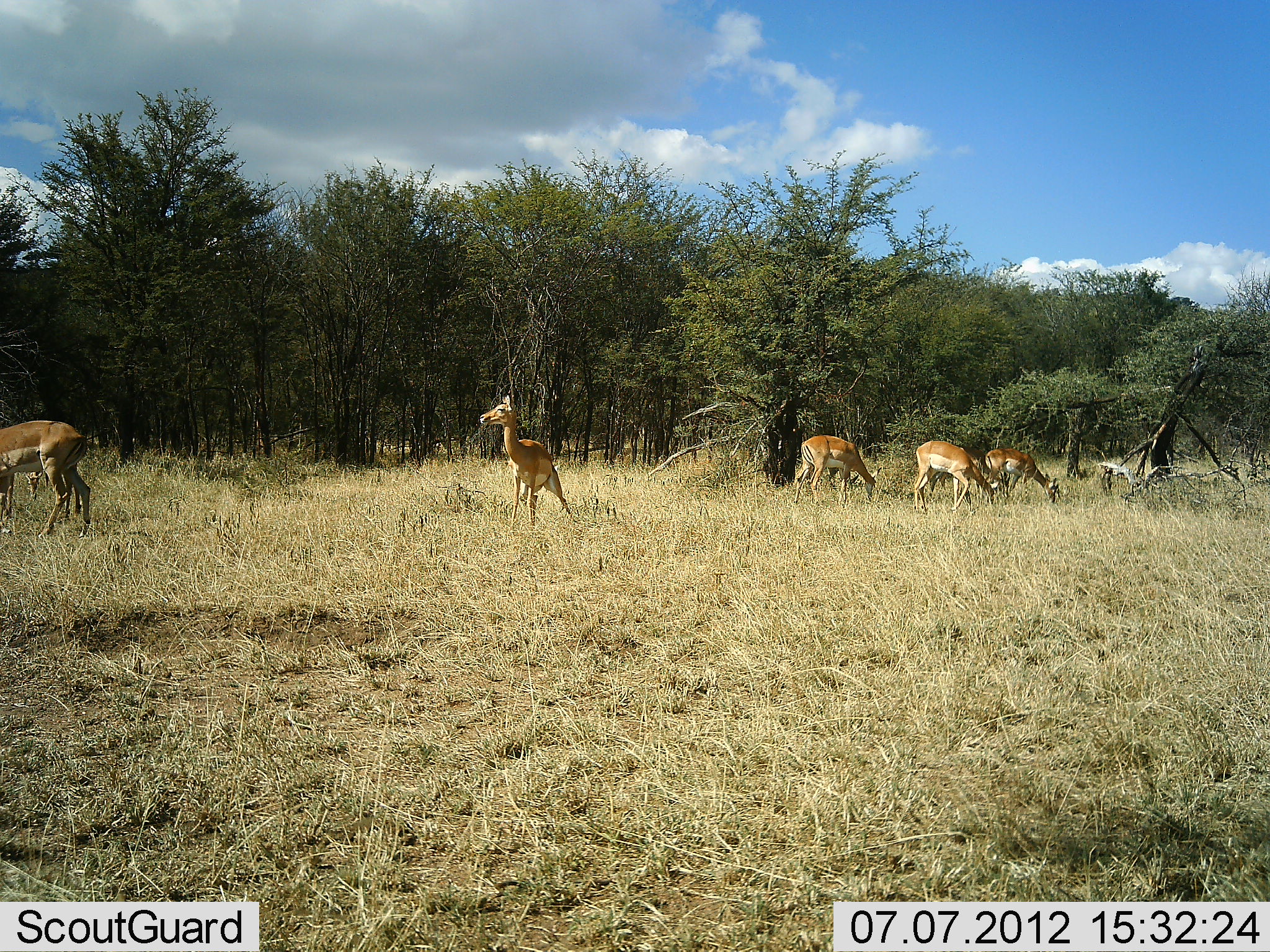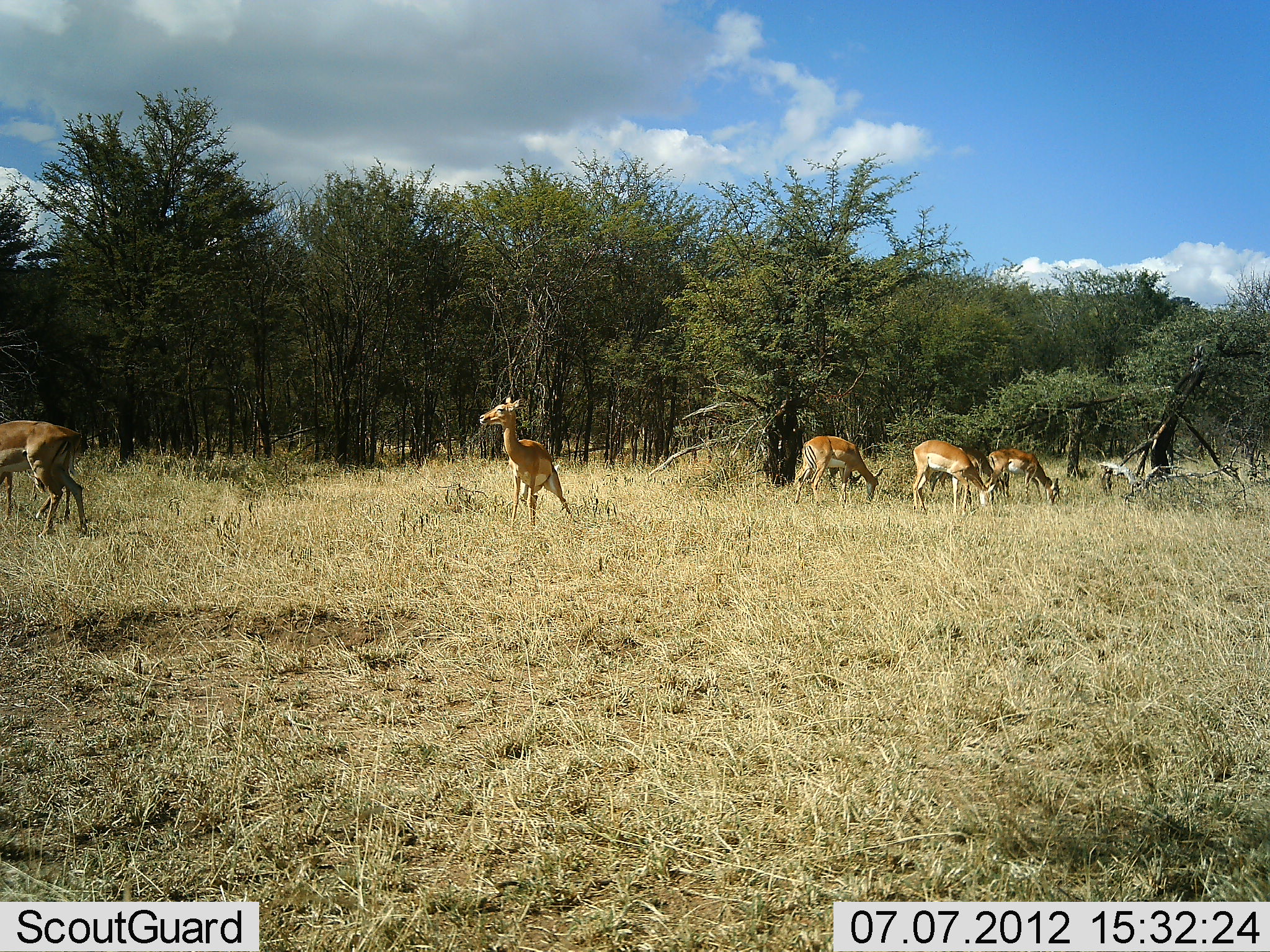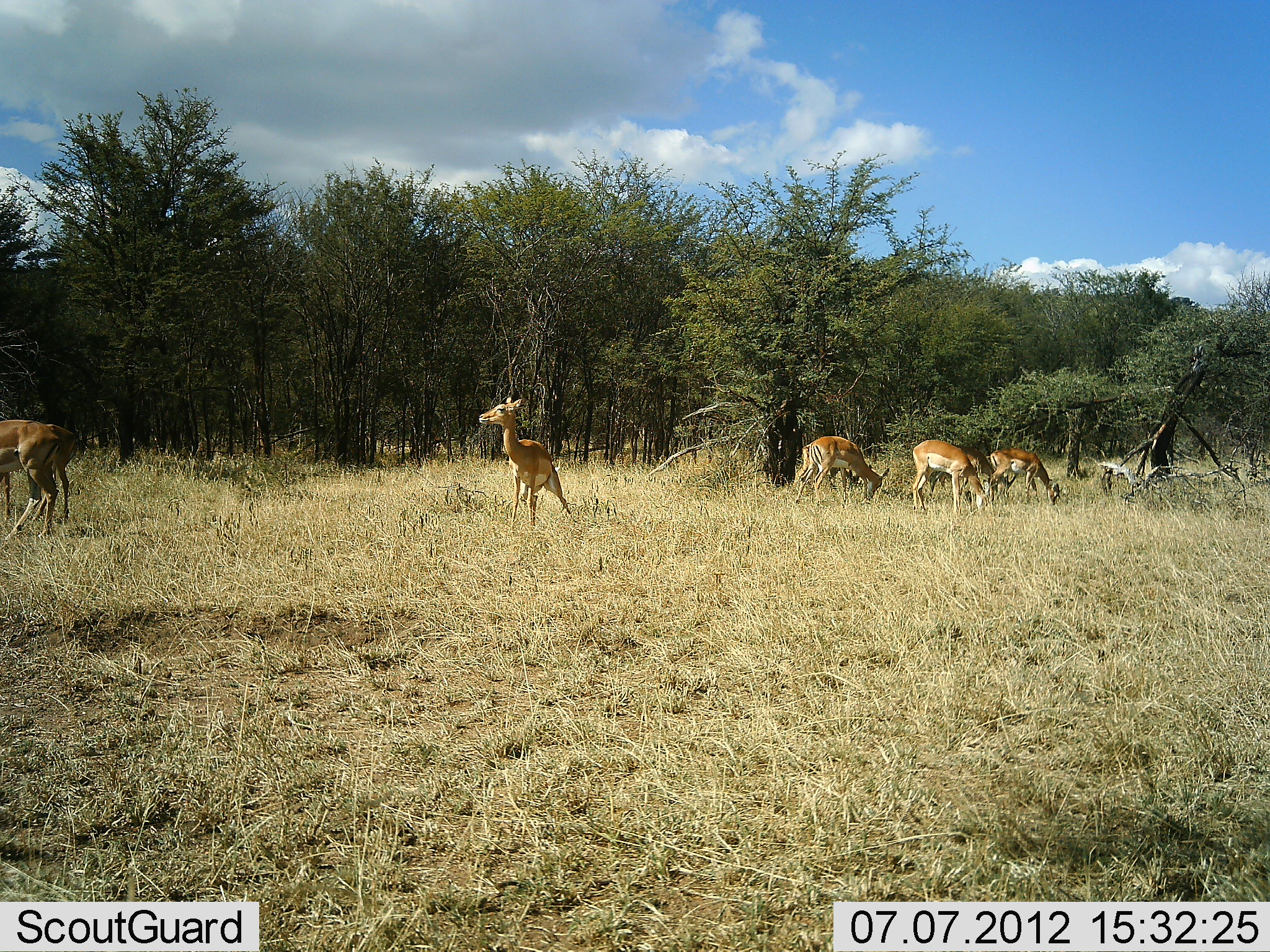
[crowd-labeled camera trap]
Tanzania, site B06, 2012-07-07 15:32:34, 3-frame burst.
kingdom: Animalia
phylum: Chordata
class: Mammalia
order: Artiodactyla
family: Bovidae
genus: Aepyceros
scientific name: Aepyceros melampus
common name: impala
Impala (Aepyceros melampus), count 7. Behavior (volunteer vote fractions): standing 50%, resting 0%, moving 10%, interacting 0%. Young present (vote fraction): 10%. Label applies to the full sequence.